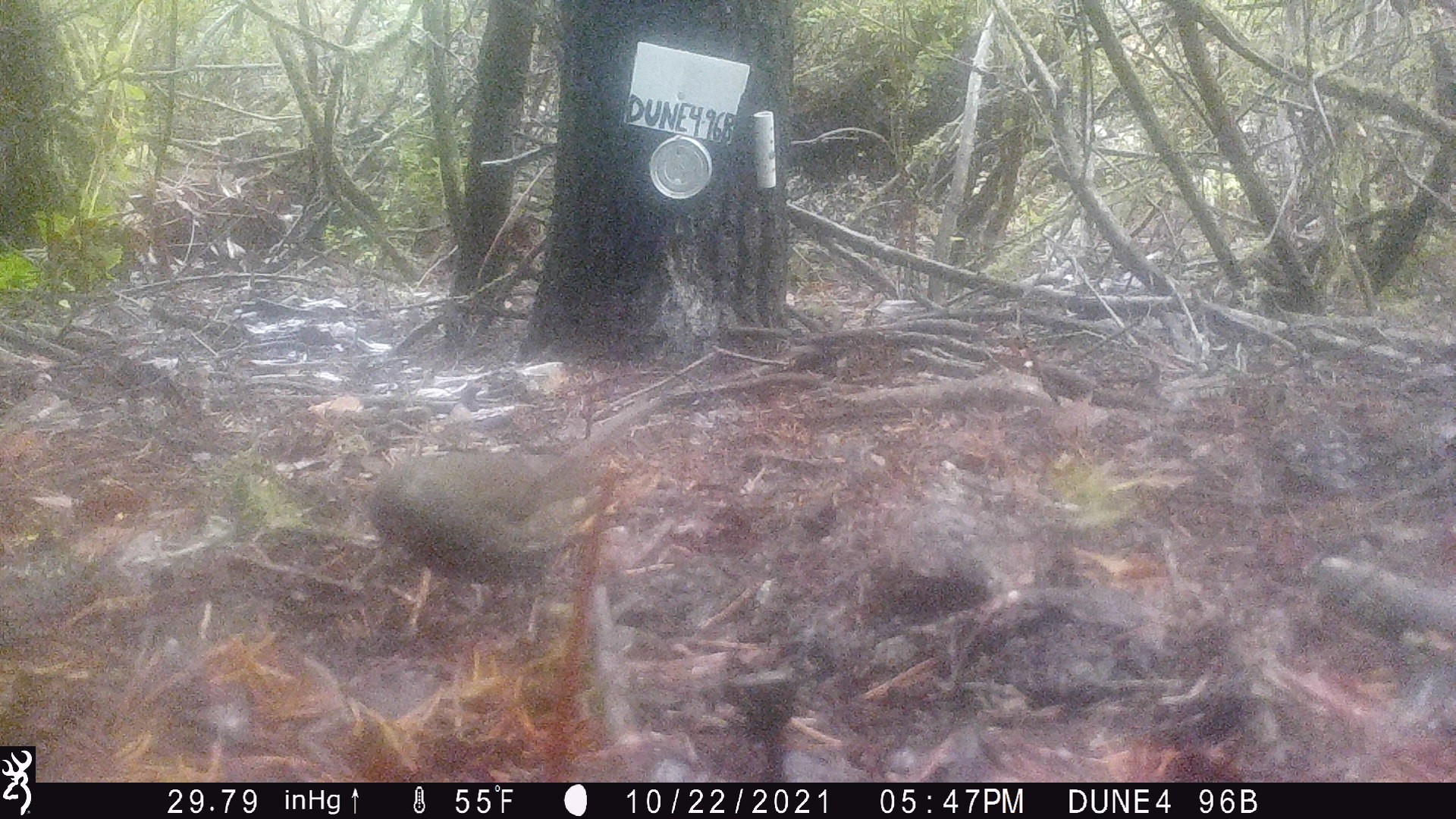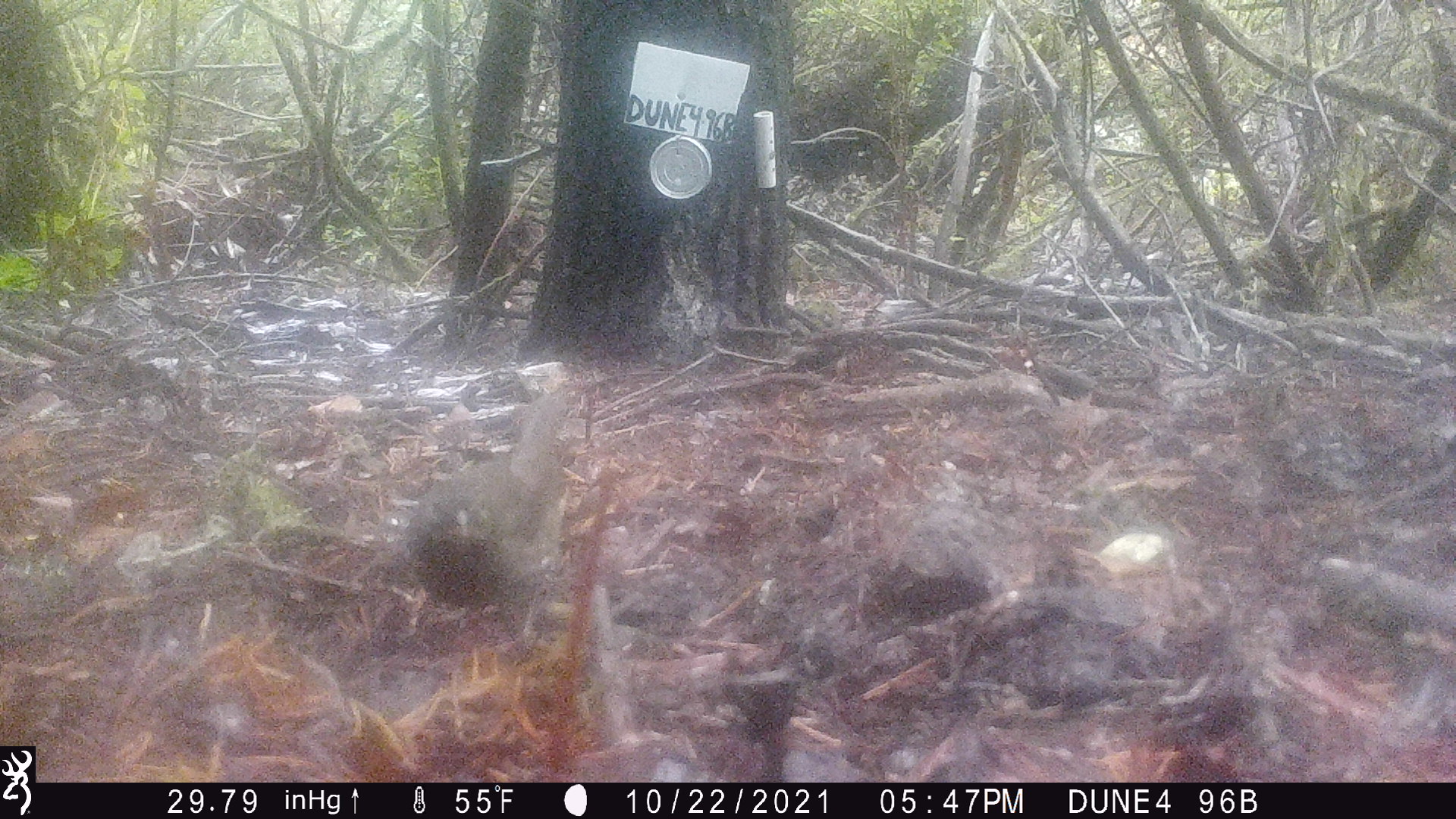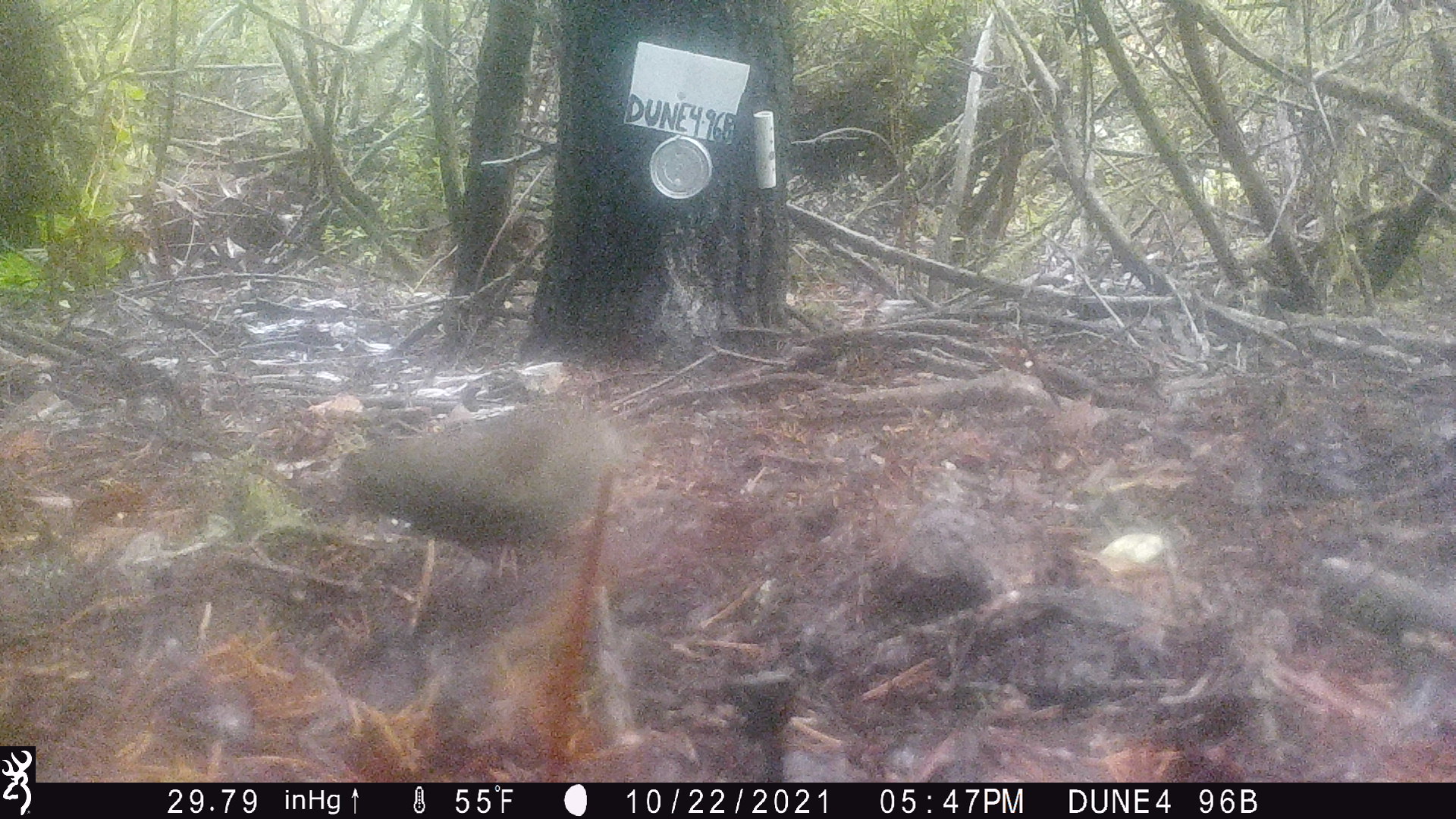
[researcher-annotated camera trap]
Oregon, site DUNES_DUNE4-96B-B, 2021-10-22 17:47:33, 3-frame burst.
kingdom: Animalia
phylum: Chordata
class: Aves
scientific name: Aves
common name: bird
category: other bird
Other bird (bird) (Aves).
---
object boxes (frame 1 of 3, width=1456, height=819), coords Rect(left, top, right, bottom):
other bird: Rect(349, 396, 665, 649)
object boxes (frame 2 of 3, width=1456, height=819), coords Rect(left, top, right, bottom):
other bird: Rect(396, 358, 619, 659)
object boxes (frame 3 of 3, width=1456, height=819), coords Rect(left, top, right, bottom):
other bird: Rect(338, 384, 623, 608)